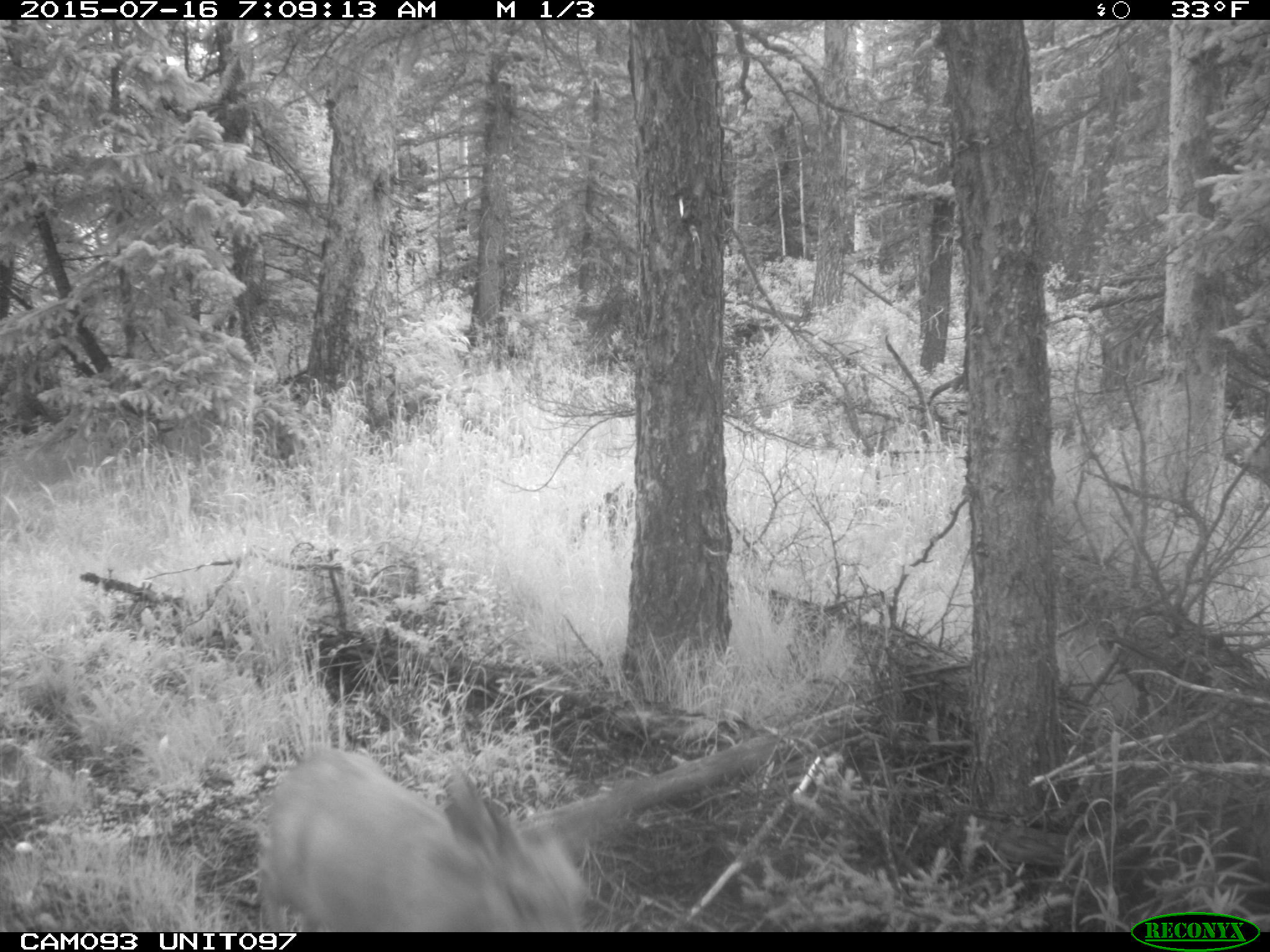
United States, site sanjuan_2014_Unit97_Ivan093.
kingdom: Animalia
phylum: Chordata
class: Mammalia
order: Artiodactyla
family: Cervidae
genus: Odocoileus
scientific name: Odocoileus hemionus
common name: mule deer